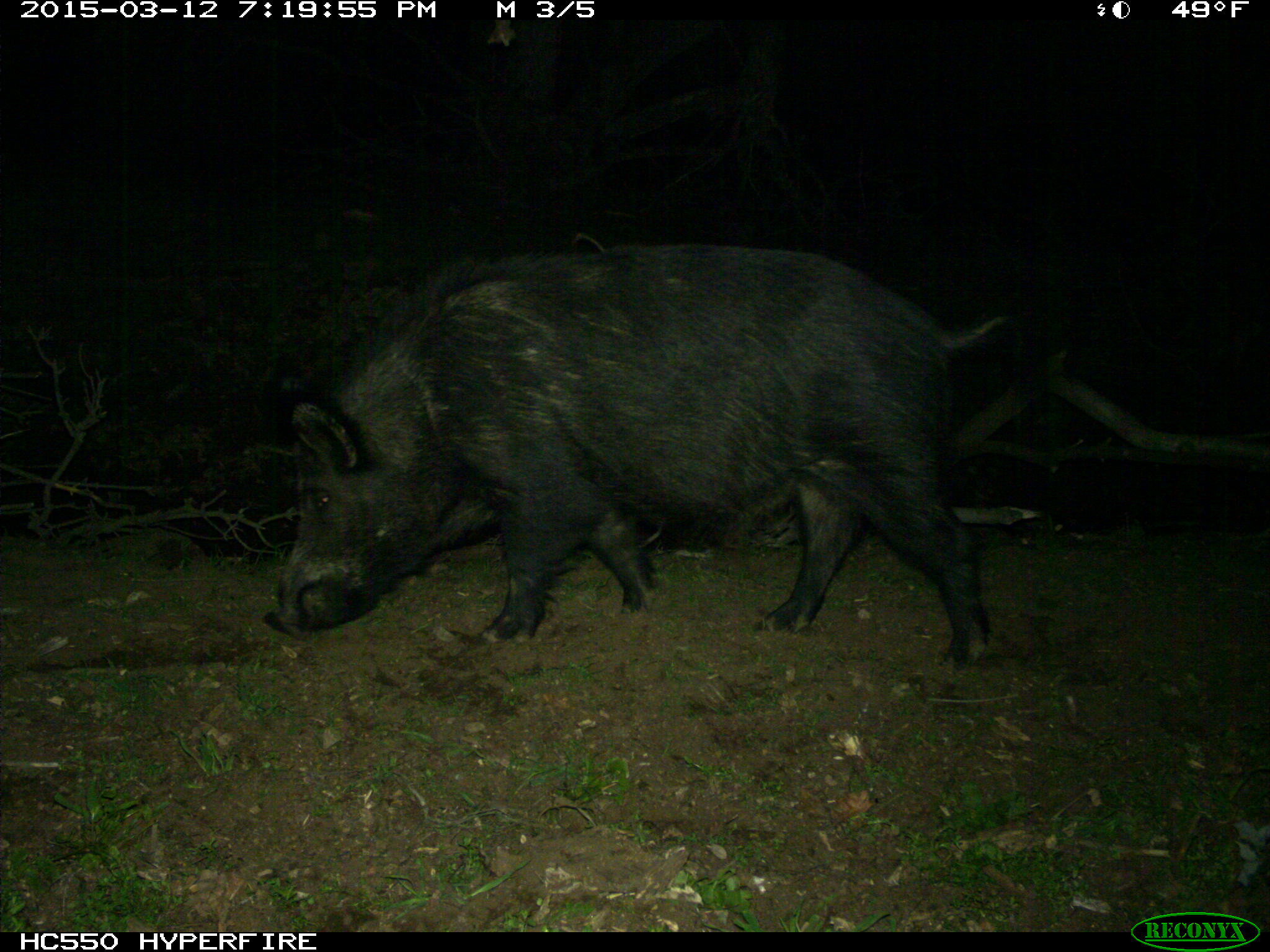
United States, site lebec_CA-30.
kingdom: Animalia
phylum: Chordata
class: Mammalia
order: Artiodactyla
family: Suidae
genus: Sus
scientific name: Sus scrofa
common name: wild boar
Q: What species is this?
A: Sus scrofa (wild boar).